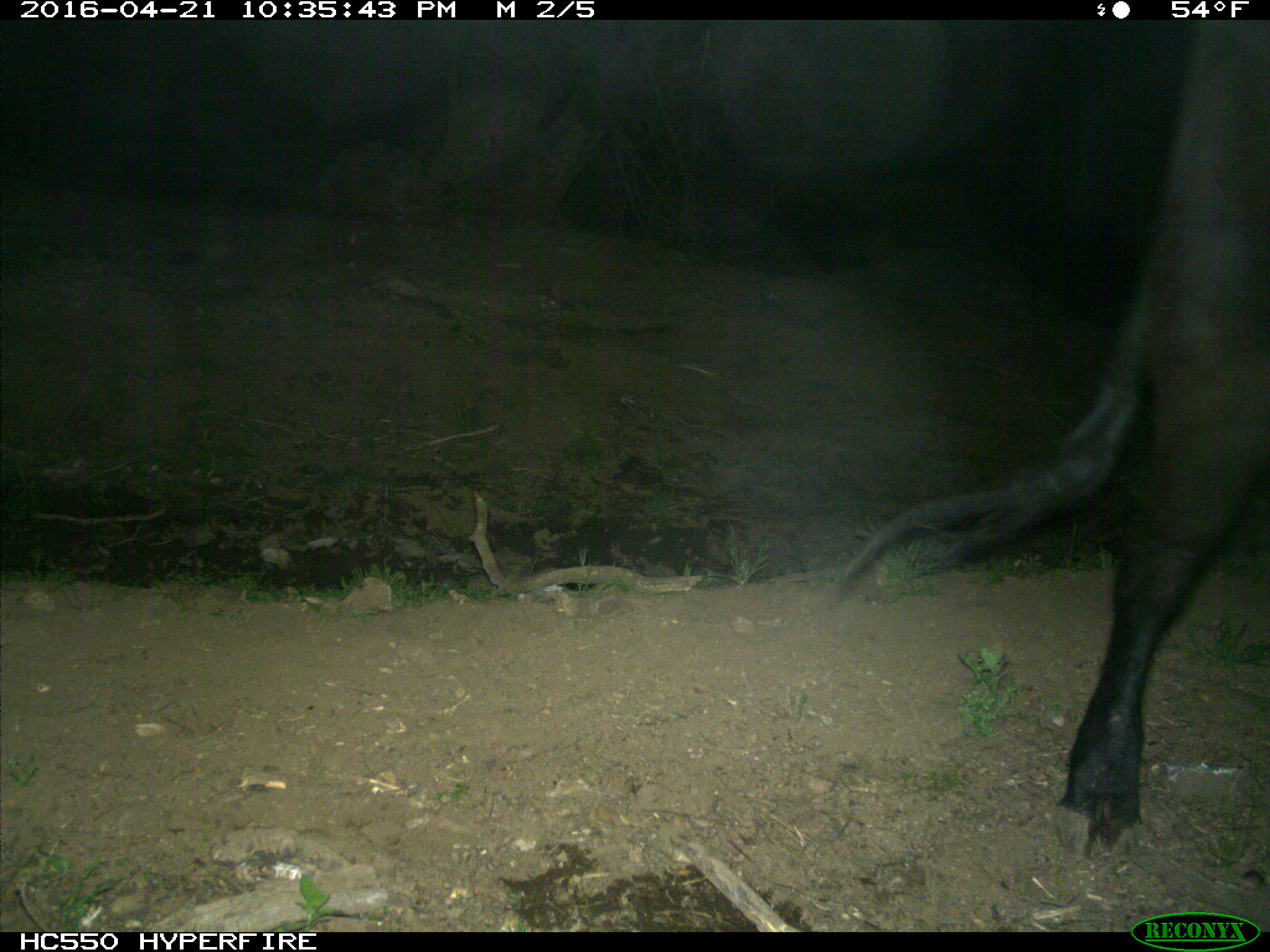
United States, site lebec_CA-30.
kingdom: Animalia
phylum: Chordata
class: Mammalia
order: Artiodactyla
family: Bovidae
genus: Bos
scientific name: Bos taurus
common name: domestic cow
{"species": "Bos taurus (domestic cow)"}